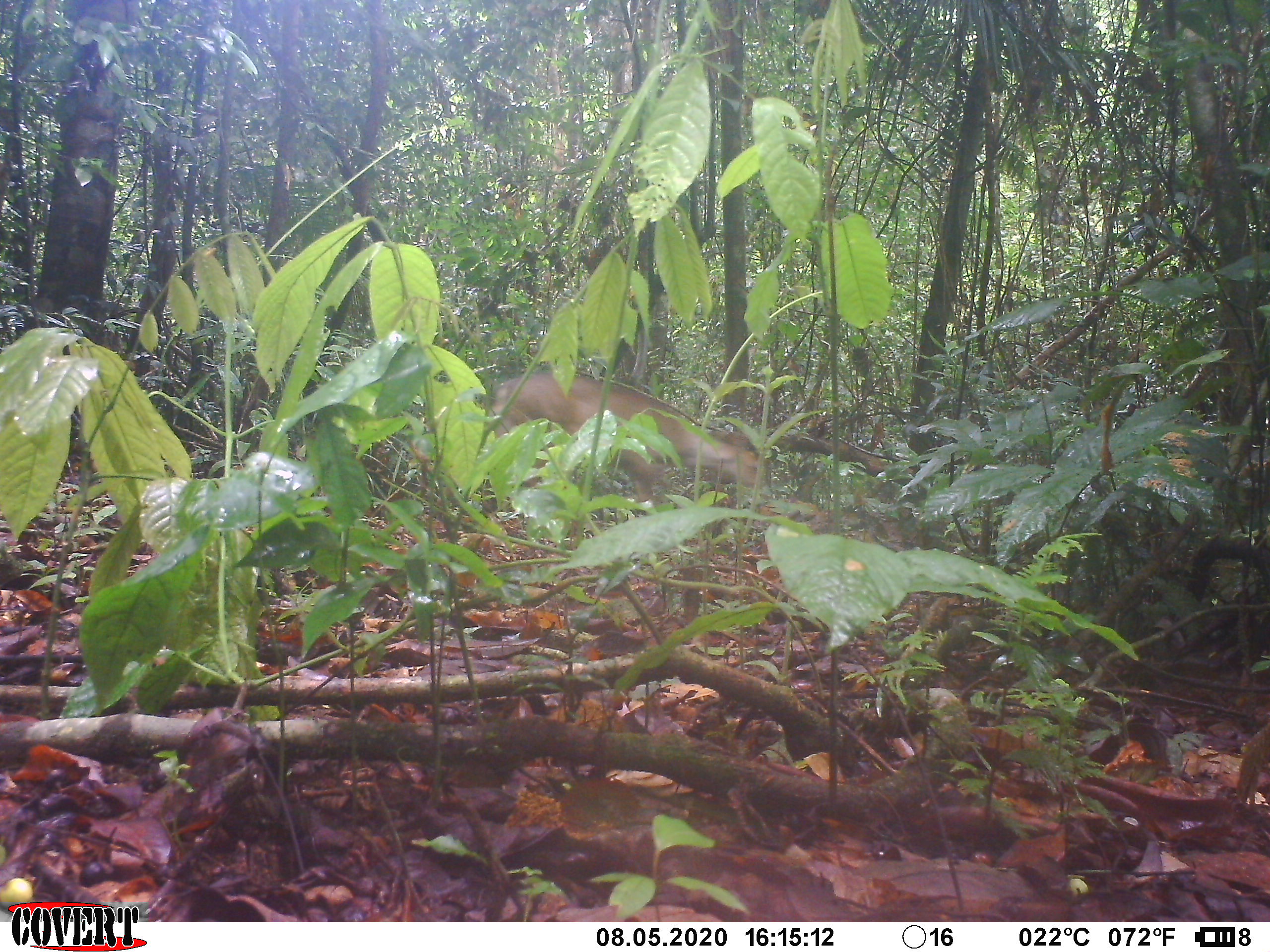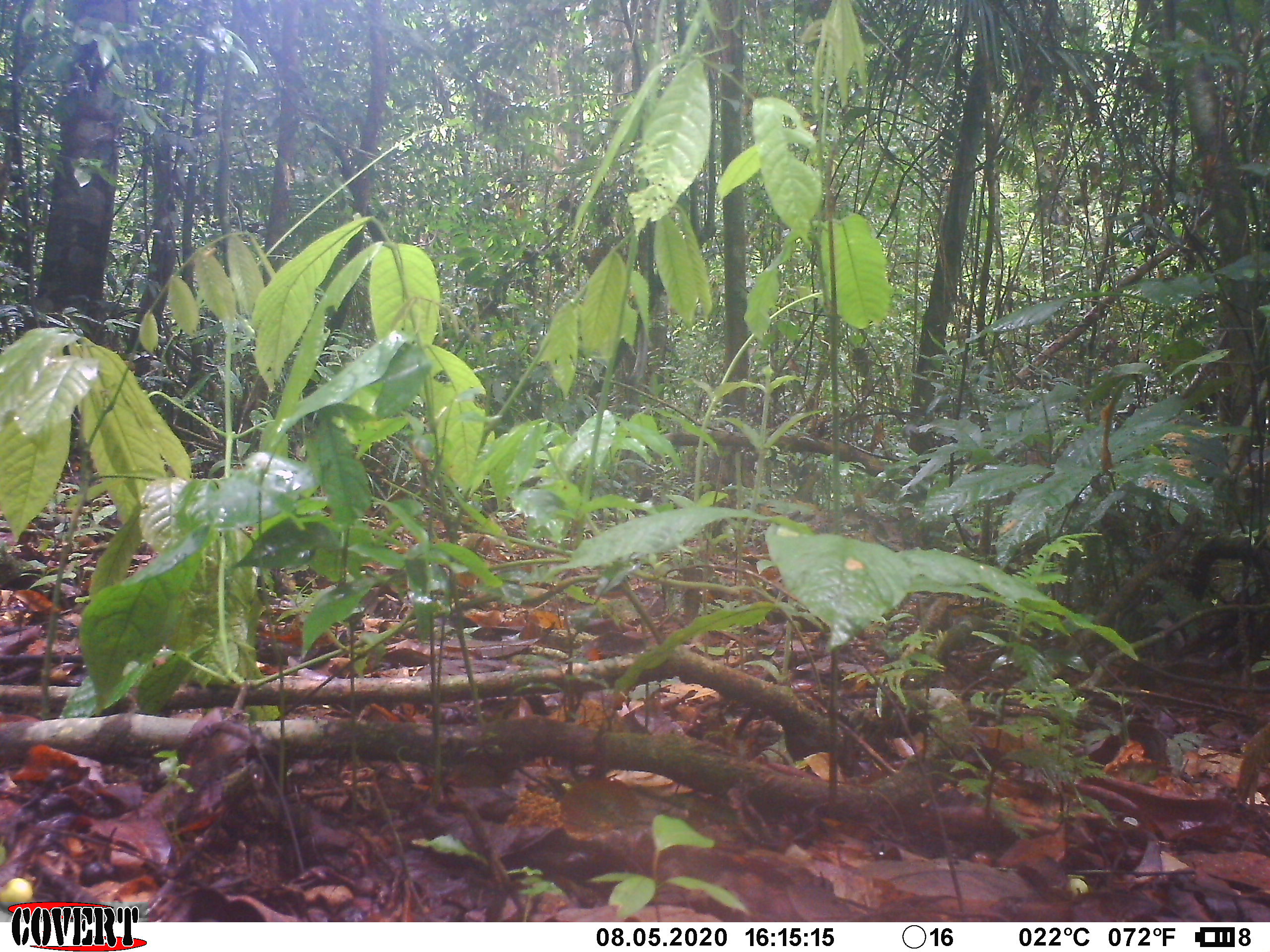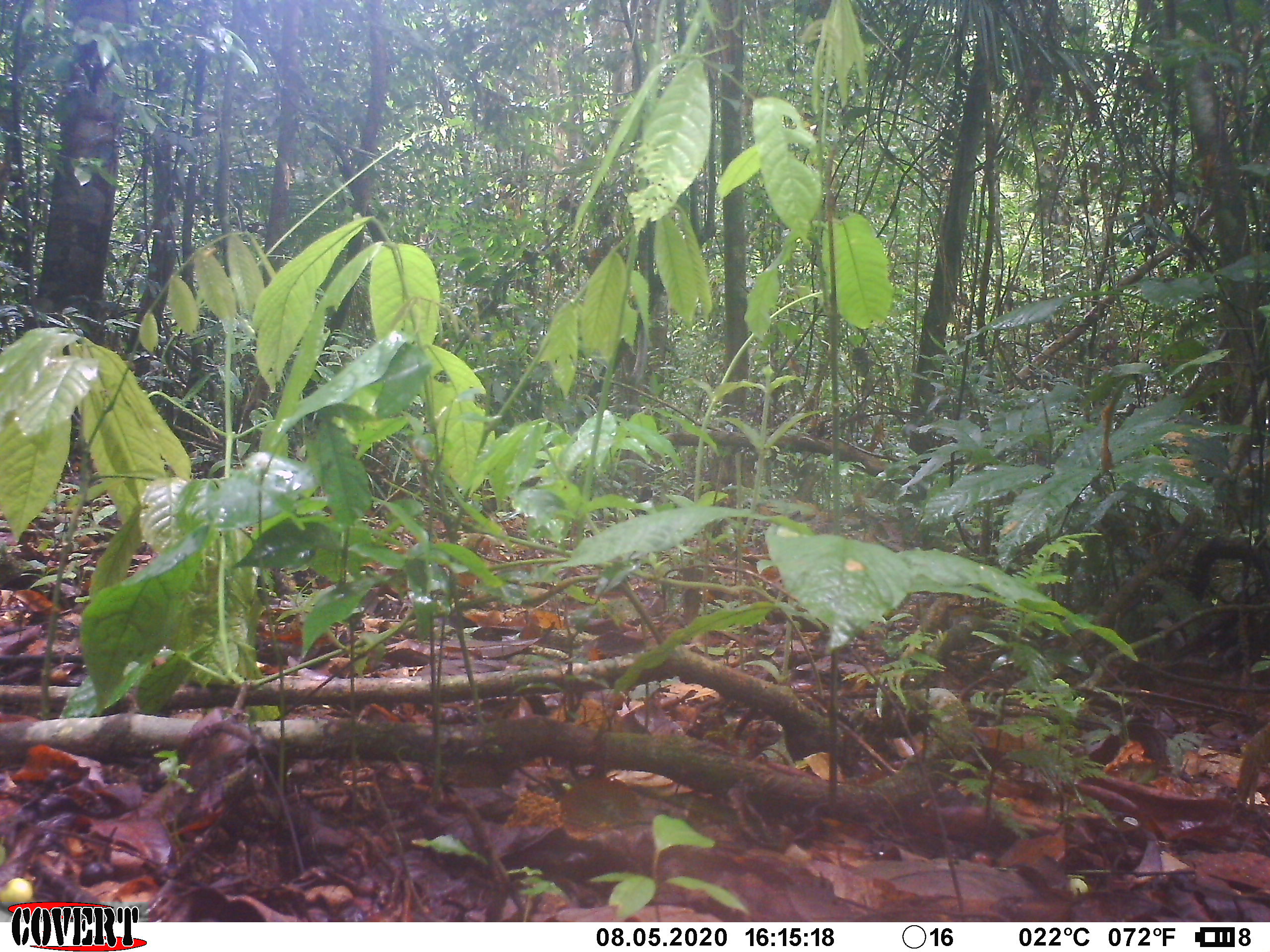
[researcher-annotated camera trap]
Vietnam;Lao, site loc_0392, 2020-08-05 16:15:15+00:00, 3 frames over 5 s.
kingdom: Animalia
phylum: Chordata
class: Mammalia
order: Artiodactyla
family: Cervidae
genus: Muntiacus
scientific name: Muntiacus vuquangensis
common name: large-antlered muntjac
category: large antlered muntjac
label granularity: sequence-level